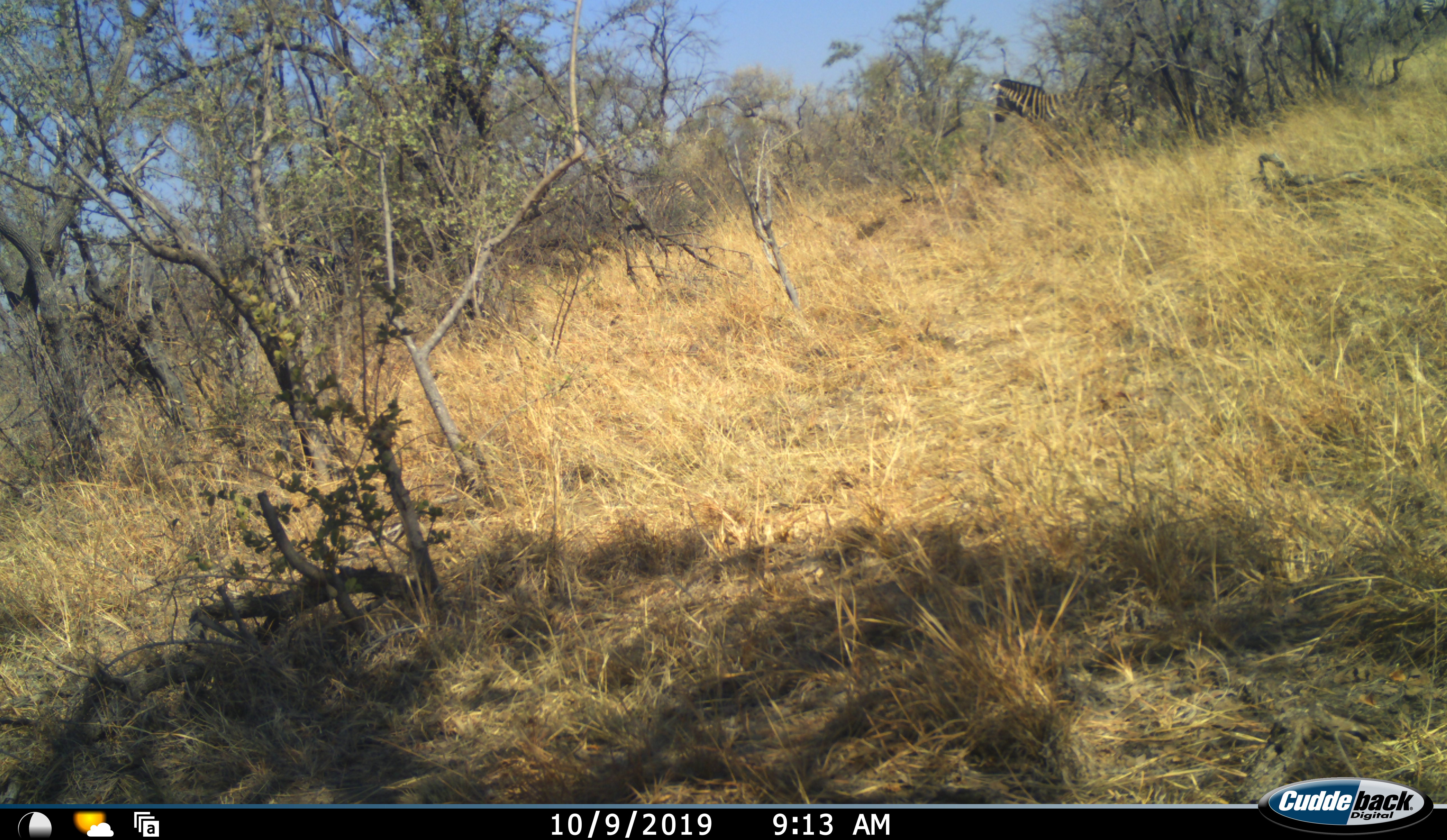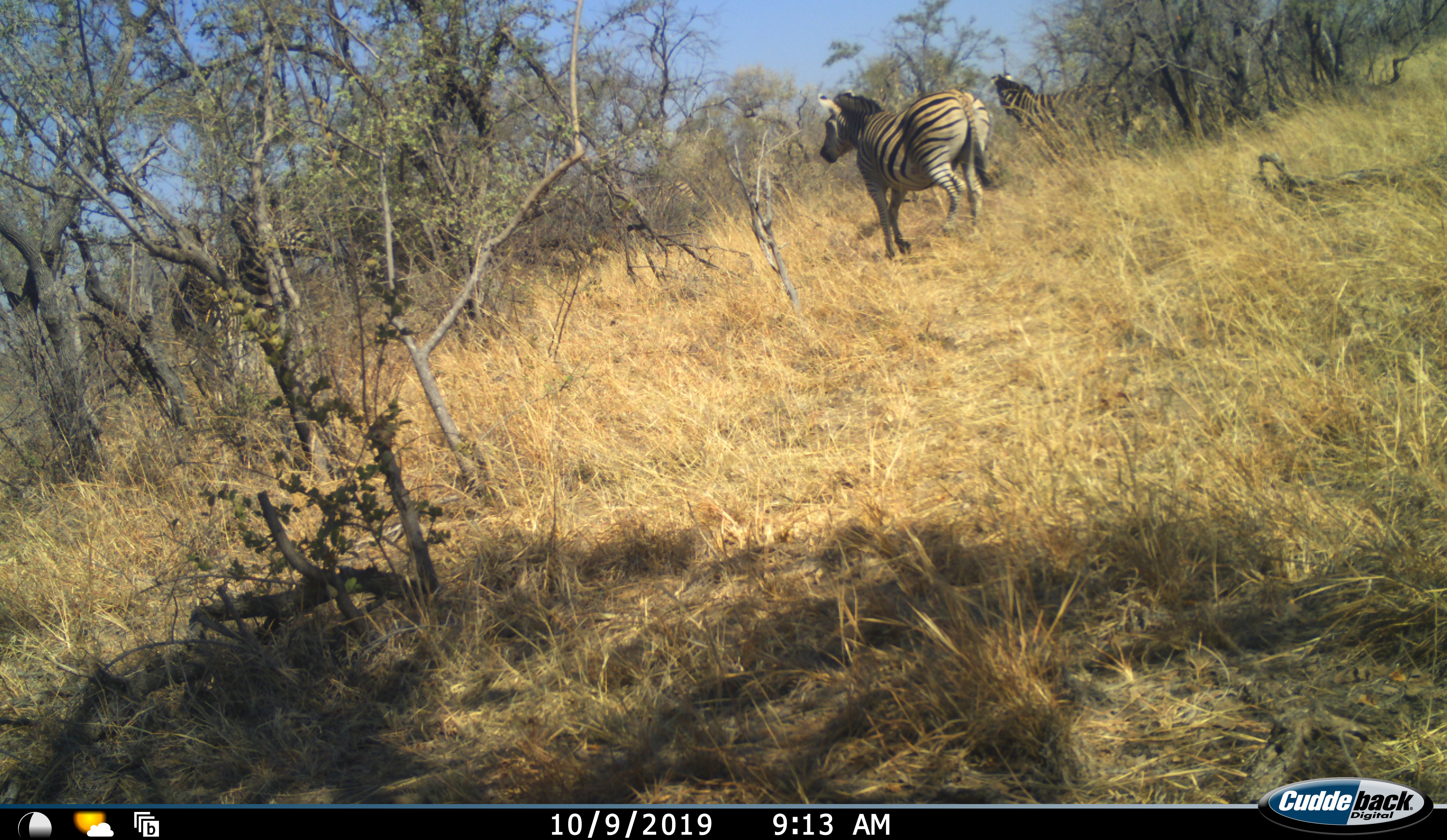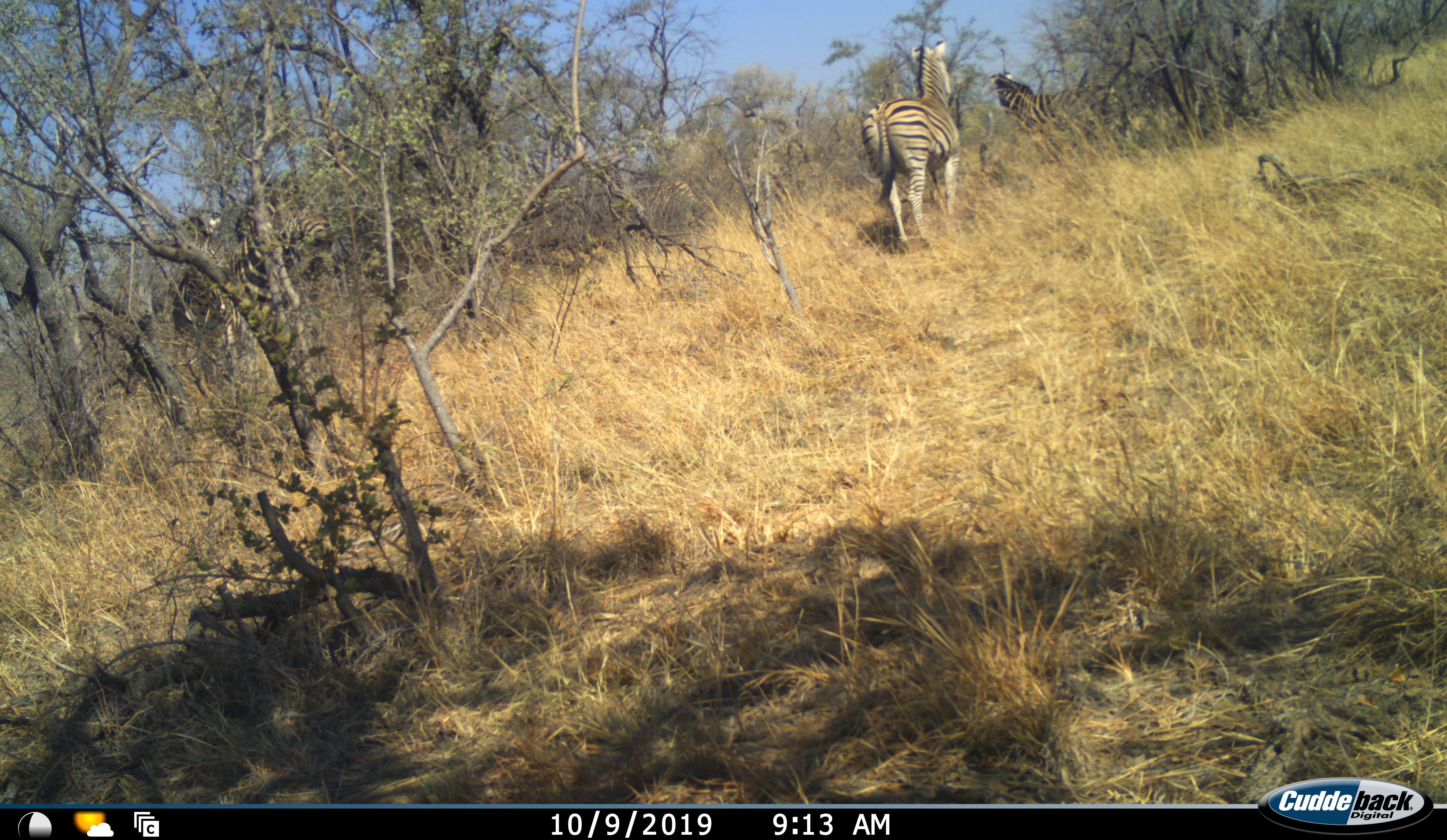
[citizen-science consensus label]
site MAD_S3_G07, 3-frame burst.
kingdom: Animalia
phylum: Chordata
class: Mammalia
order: Perissodactyla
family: Equidae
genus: Equus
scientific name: Equus quagga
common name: plains zebra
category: zebraplains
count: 3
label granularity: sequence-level